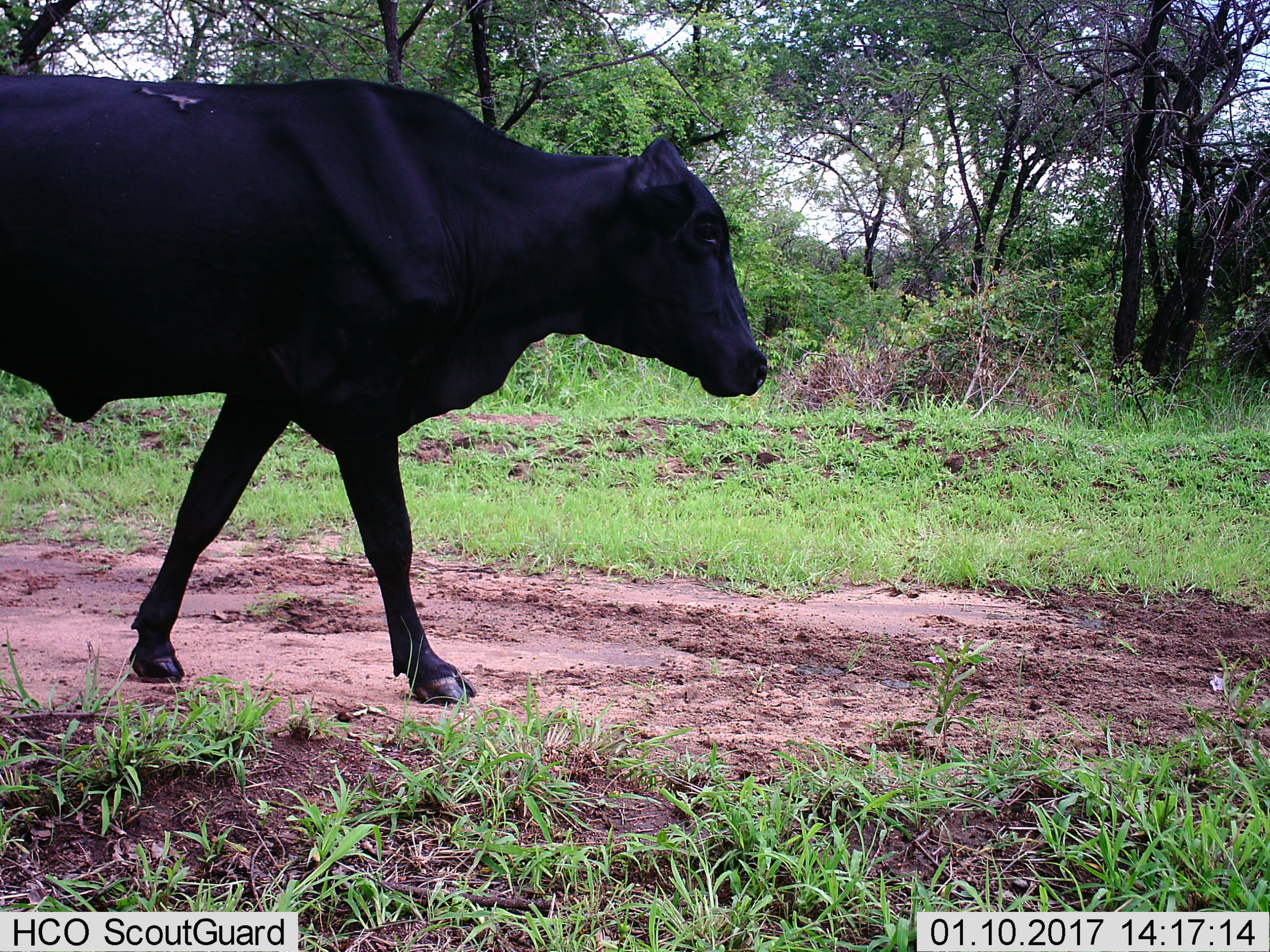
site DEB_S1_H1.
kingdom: Animalia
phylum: Chordata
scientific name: Vertebrata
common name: domestic animal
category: domesticanimal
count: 1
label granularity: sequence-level